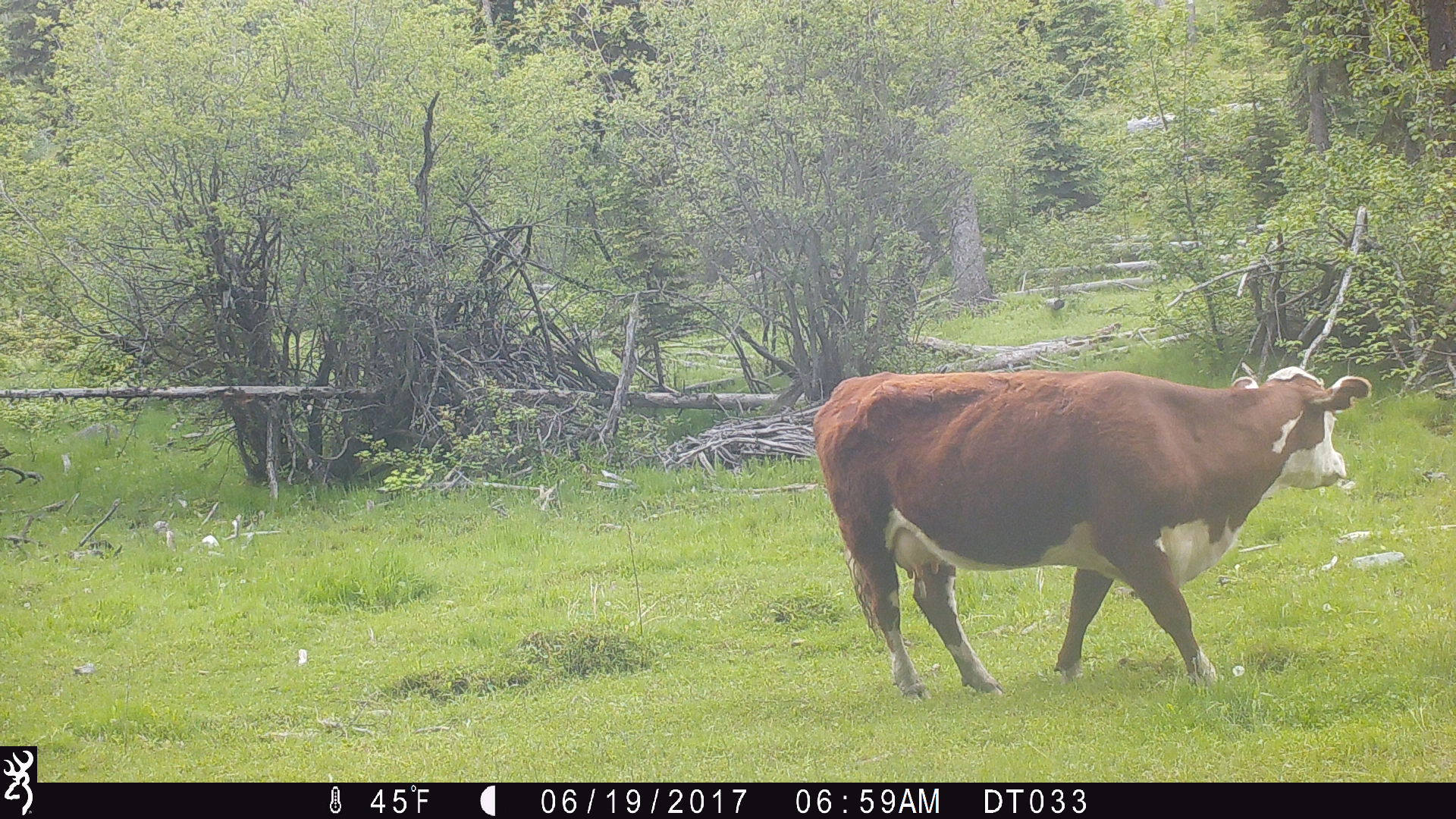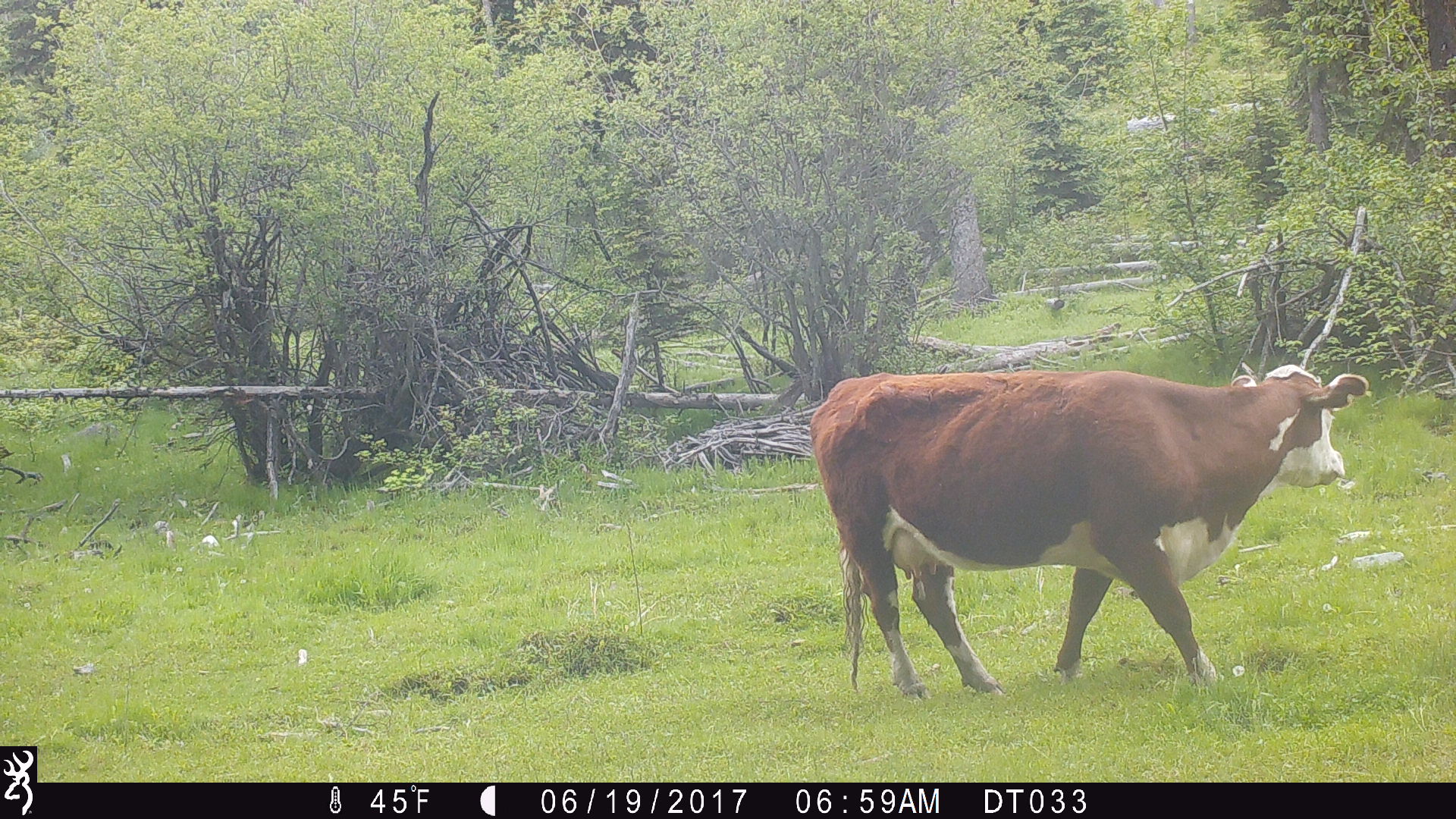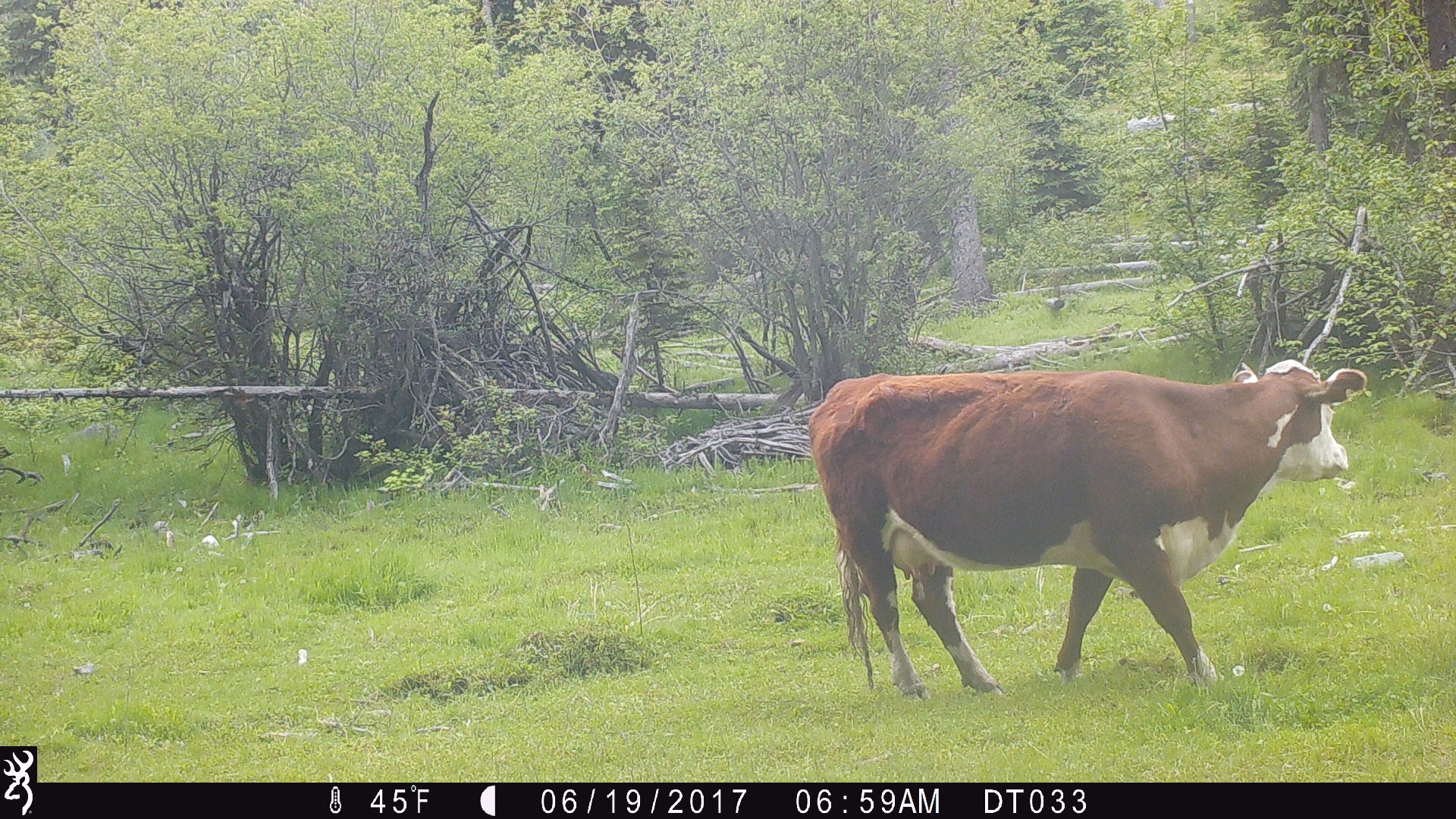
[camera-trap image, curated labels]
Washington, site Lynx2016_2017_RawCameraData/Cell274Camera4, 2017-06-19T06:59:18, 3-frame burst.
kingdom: Animalia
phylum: Chordata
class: Mammalia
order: Artiodactyla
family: Bovidae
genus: Bos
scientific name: Bos taurus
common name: domestic cattle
Domestic cattle (Bos taurus). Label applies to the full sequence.